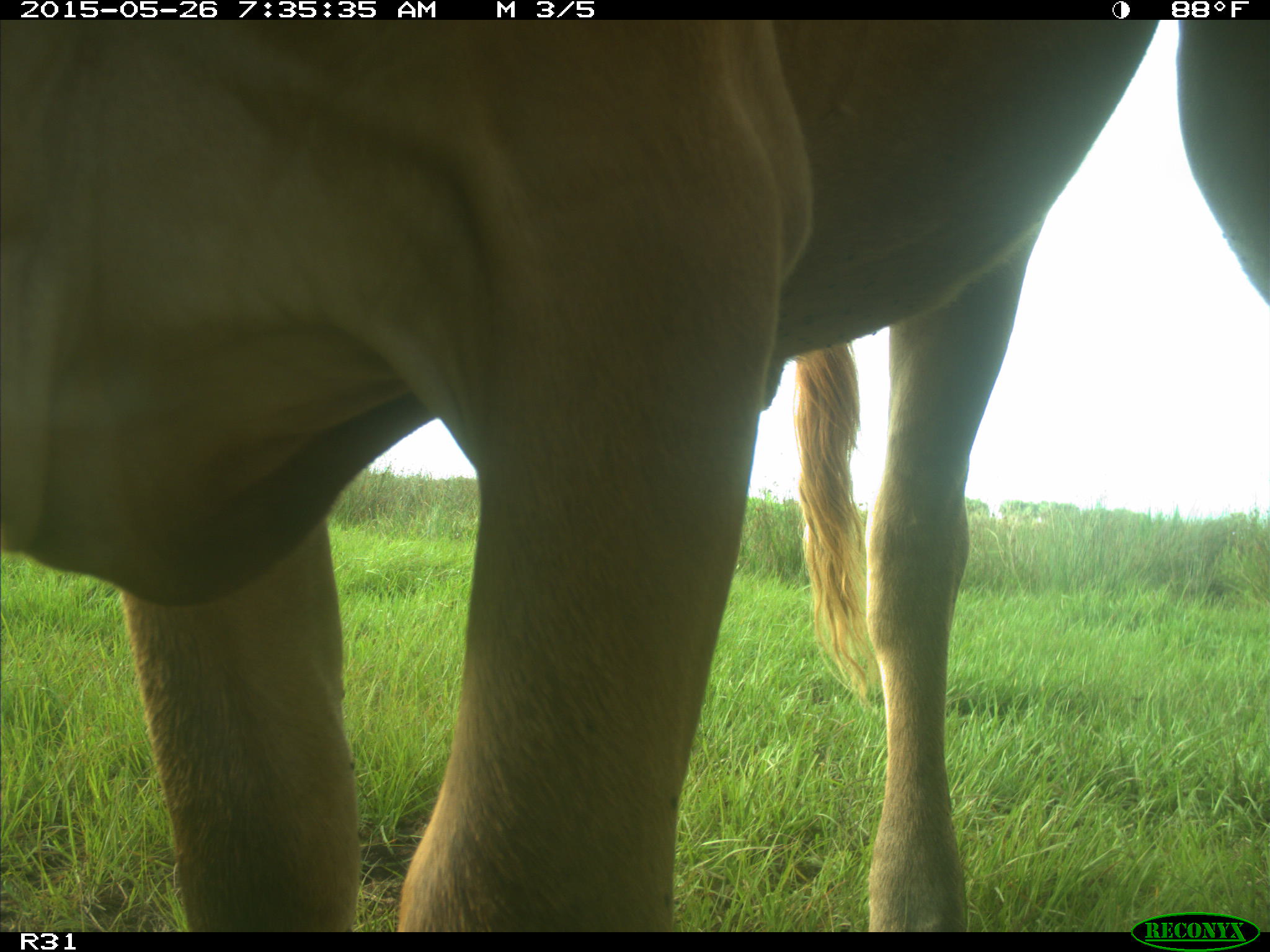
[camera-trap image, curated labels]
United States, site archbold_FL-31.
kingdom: Animalia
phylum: Chordata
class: Mammalia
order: Artiodactyla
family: Bovidae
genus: Bos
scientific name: Bos taurus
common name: domestic cow